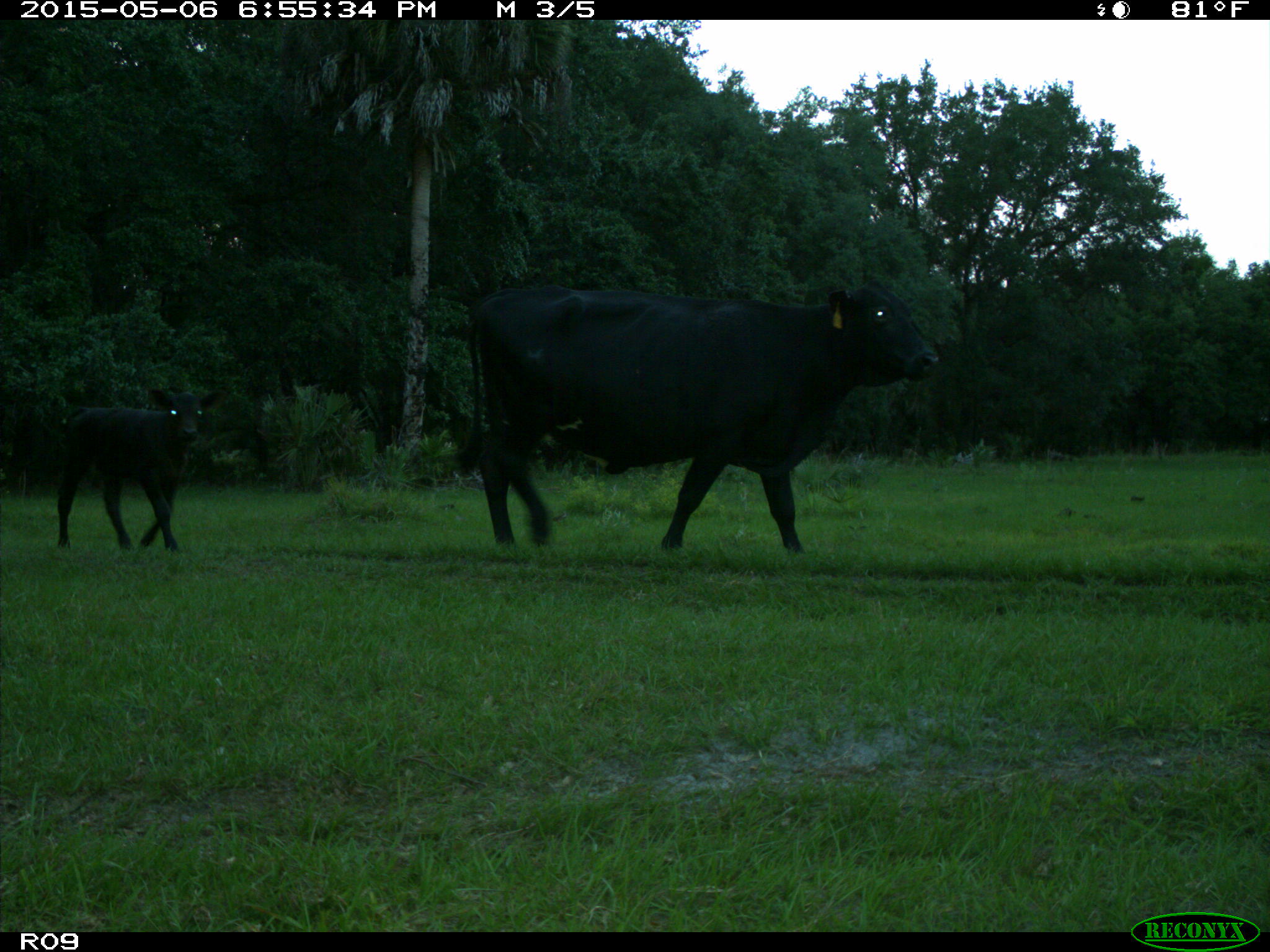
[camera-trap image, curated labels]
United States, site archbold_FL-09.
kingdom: Animalia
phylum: Chordata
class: Mammalia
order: Artiodactyla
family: Bovidae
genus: Bos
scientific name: Bos taurus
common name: domestic cow